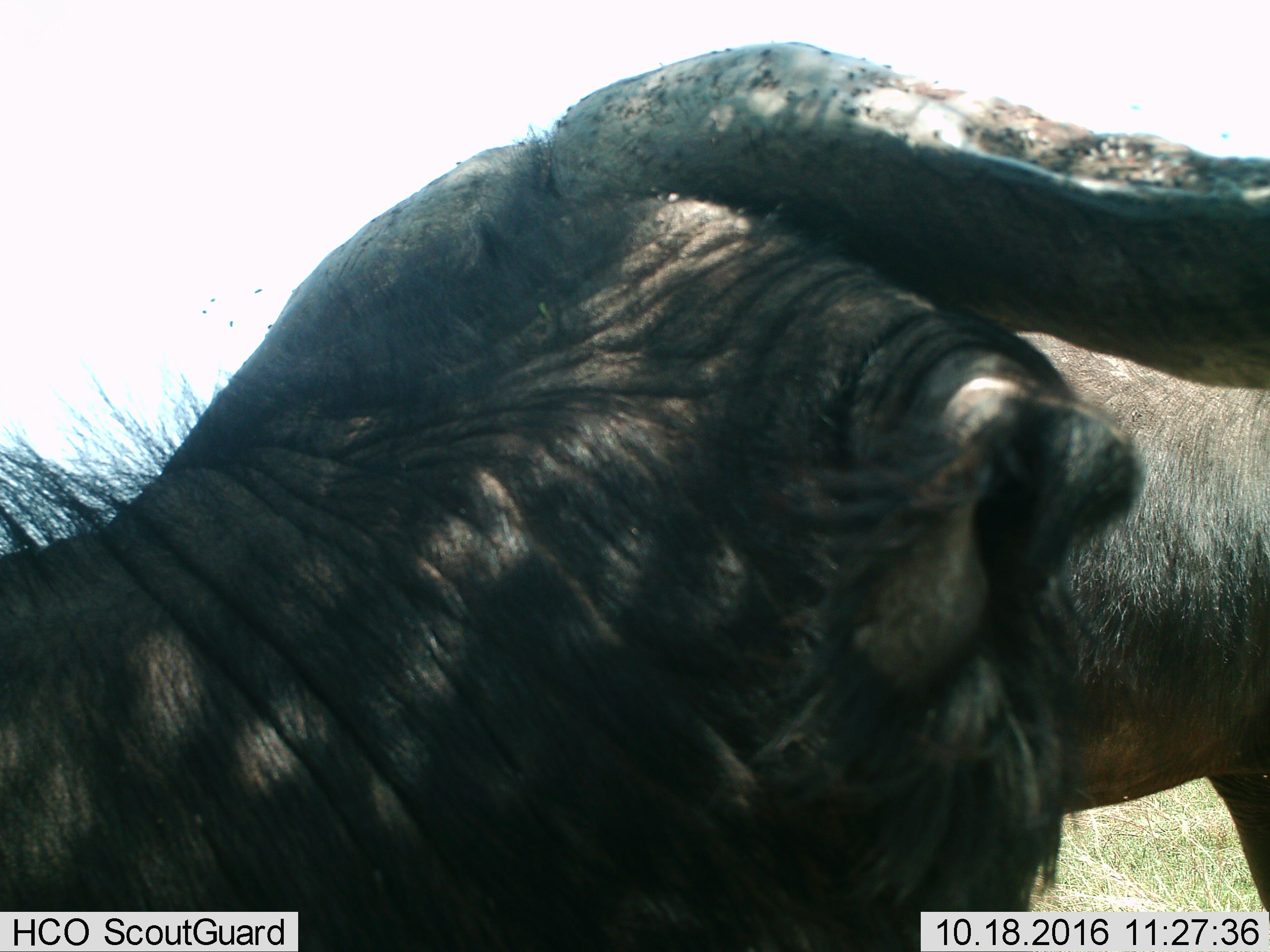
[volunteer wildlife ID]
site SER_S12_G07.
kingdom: Animalia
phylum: Chordata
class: Mammalia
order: Artiodactyla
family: Bovidae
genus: Syncerus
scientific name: Syncerus caffer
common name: african buffalo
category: buffalo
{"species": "buffalo (african buffalo) (Syncerus caffer)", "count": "1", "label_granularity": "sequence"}